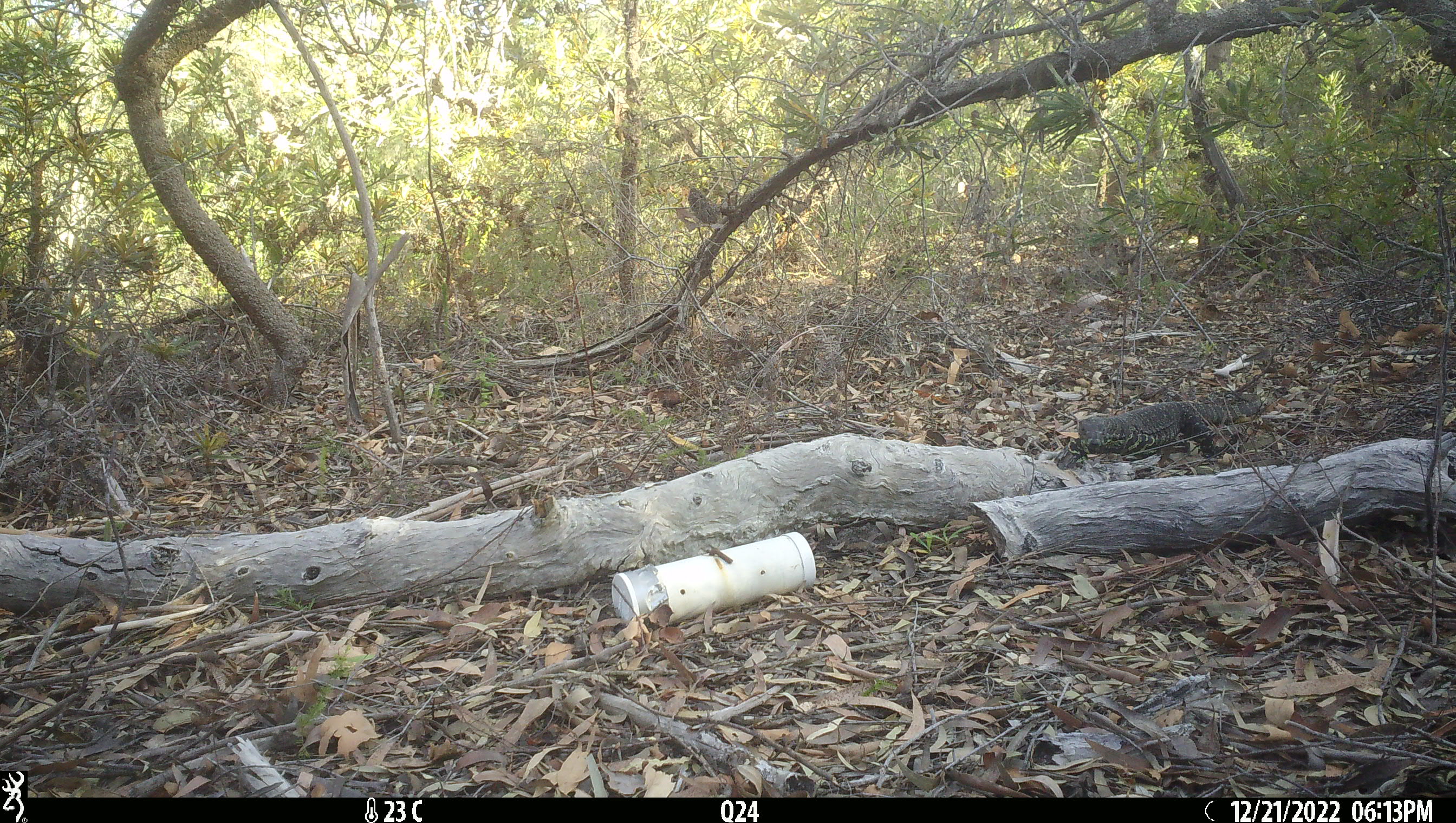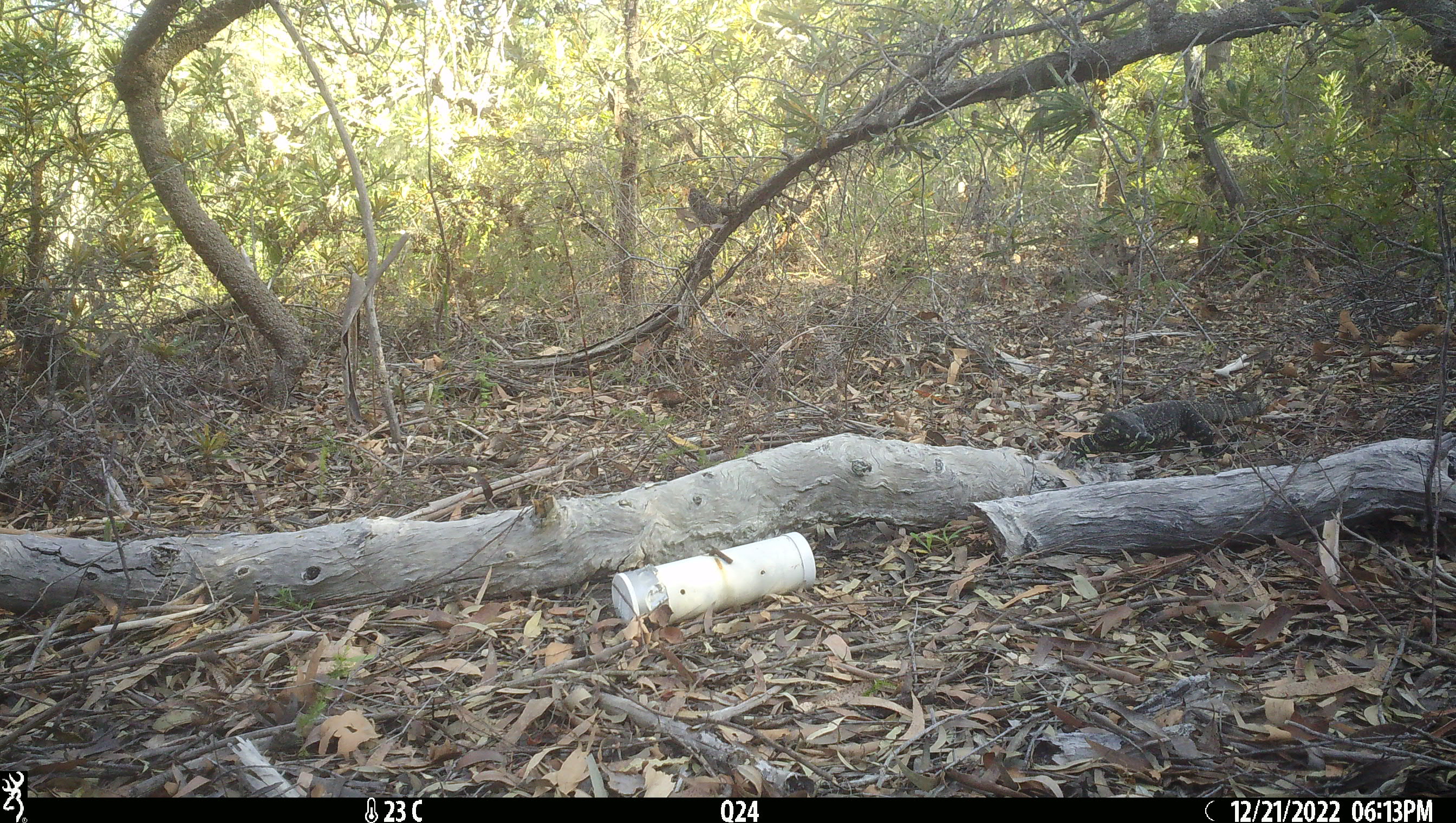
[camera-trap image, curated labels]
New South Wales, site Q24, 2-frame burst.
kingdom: Animalia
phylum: Chordata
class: Reptilia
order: Squamata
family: Varanidae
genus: Varanus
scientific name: Varanus varius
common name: lace monitor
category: goanna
Goanna (lace monitor) (Varanus varius).